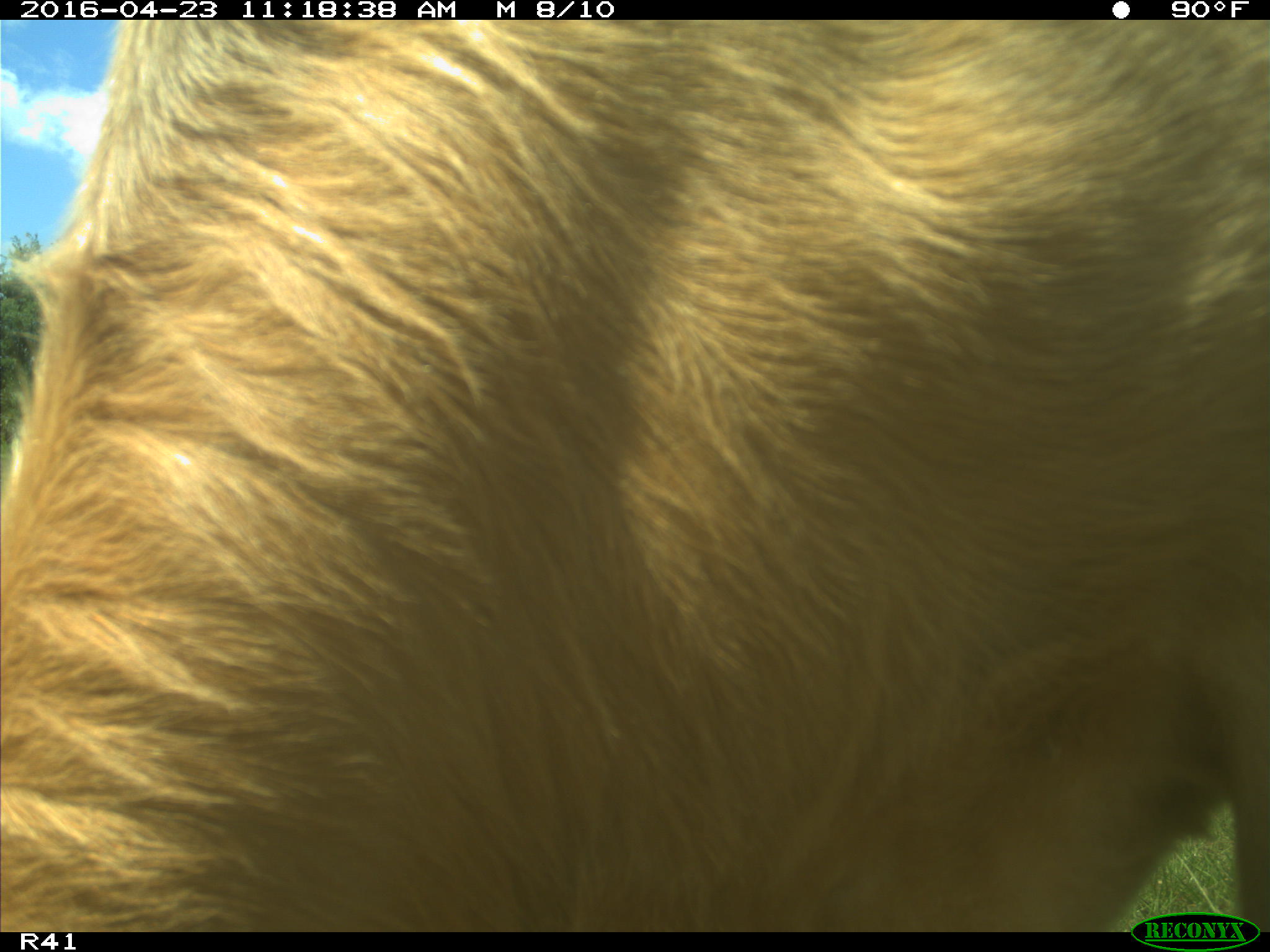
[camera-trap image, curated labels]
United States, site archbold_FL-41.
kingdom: Animalia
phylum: Chordata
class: Mammalia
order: Artiodactyla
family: Bovidae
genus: Bos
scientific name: Bos taurus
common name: domestic cow